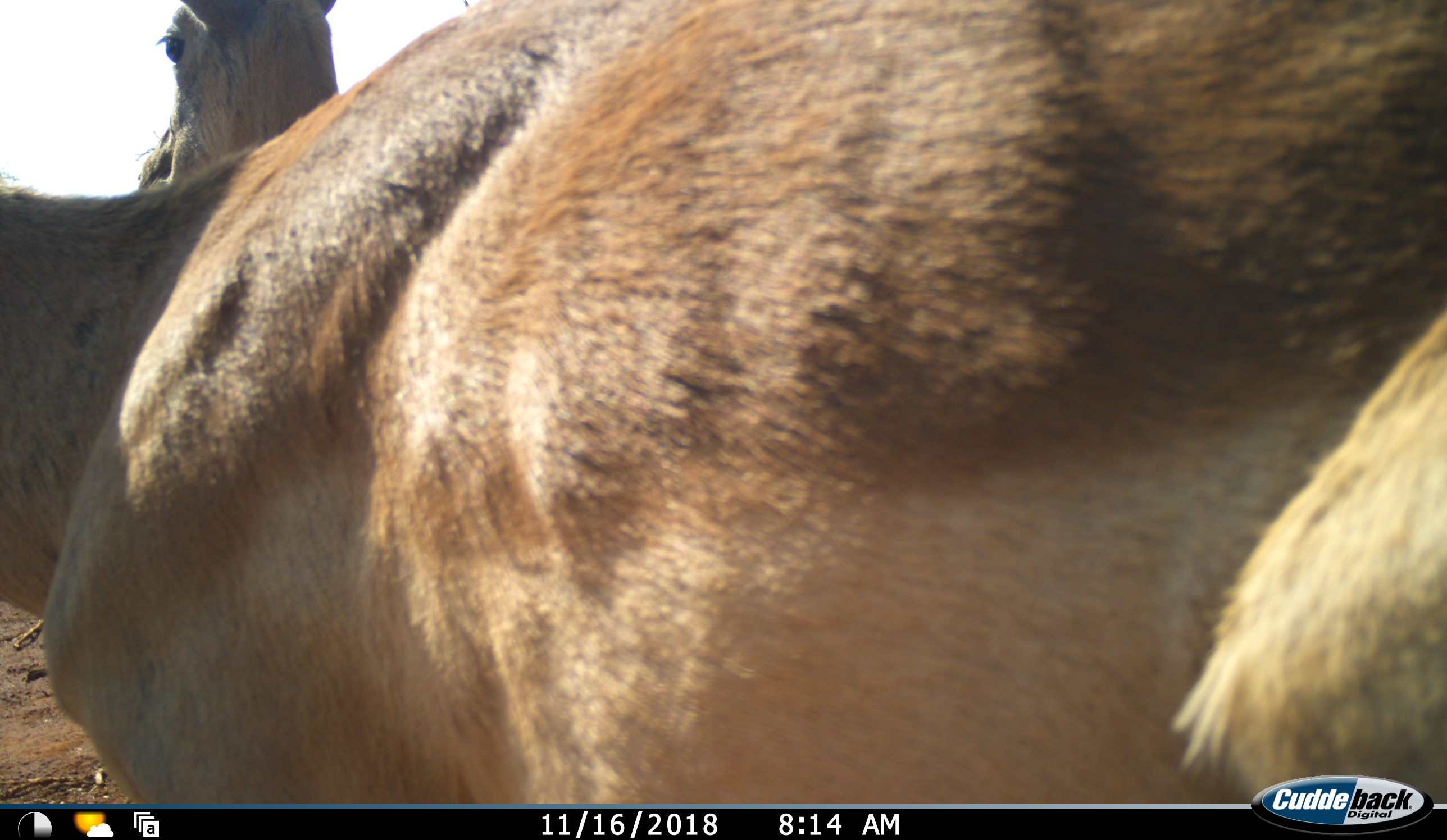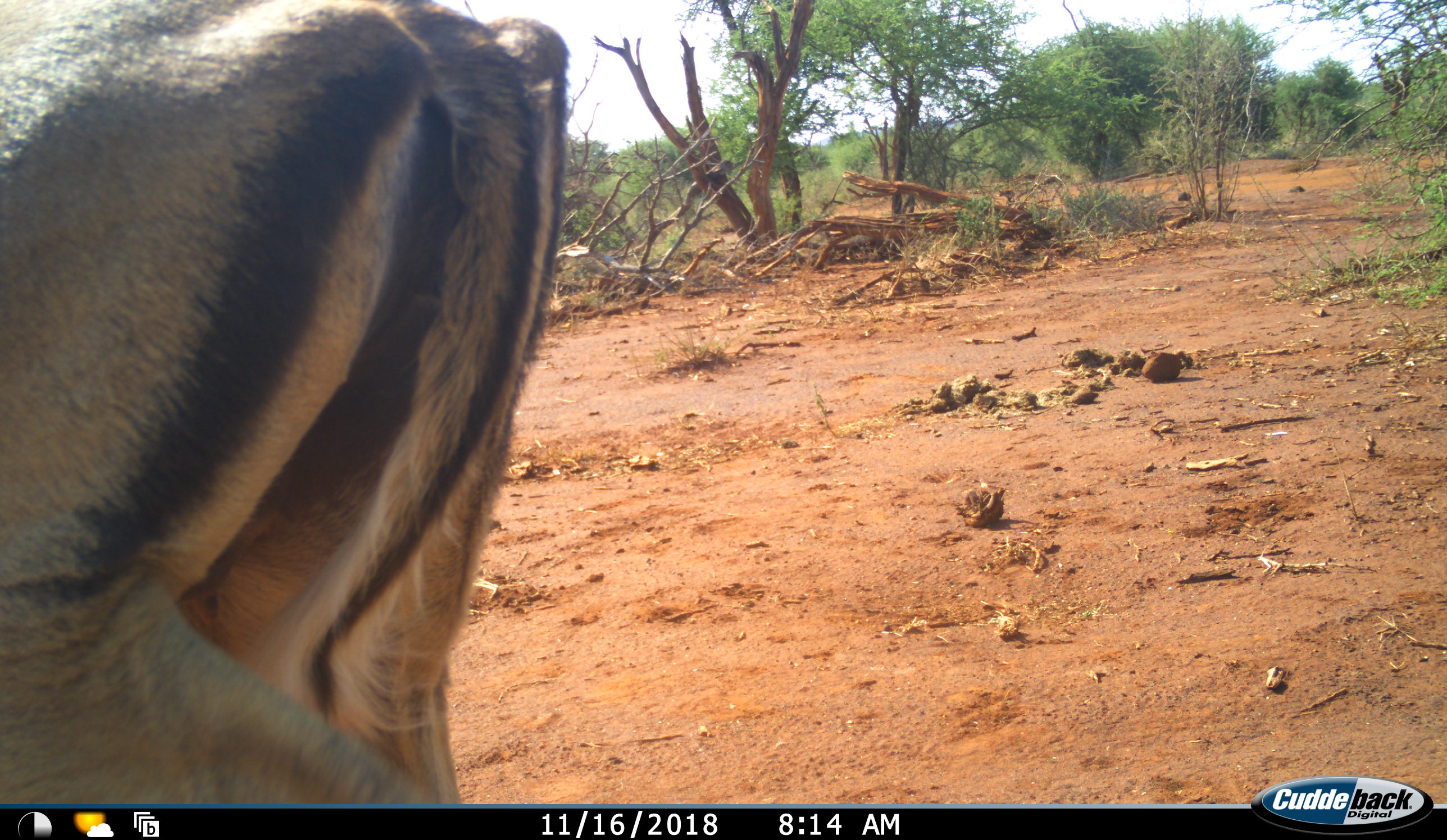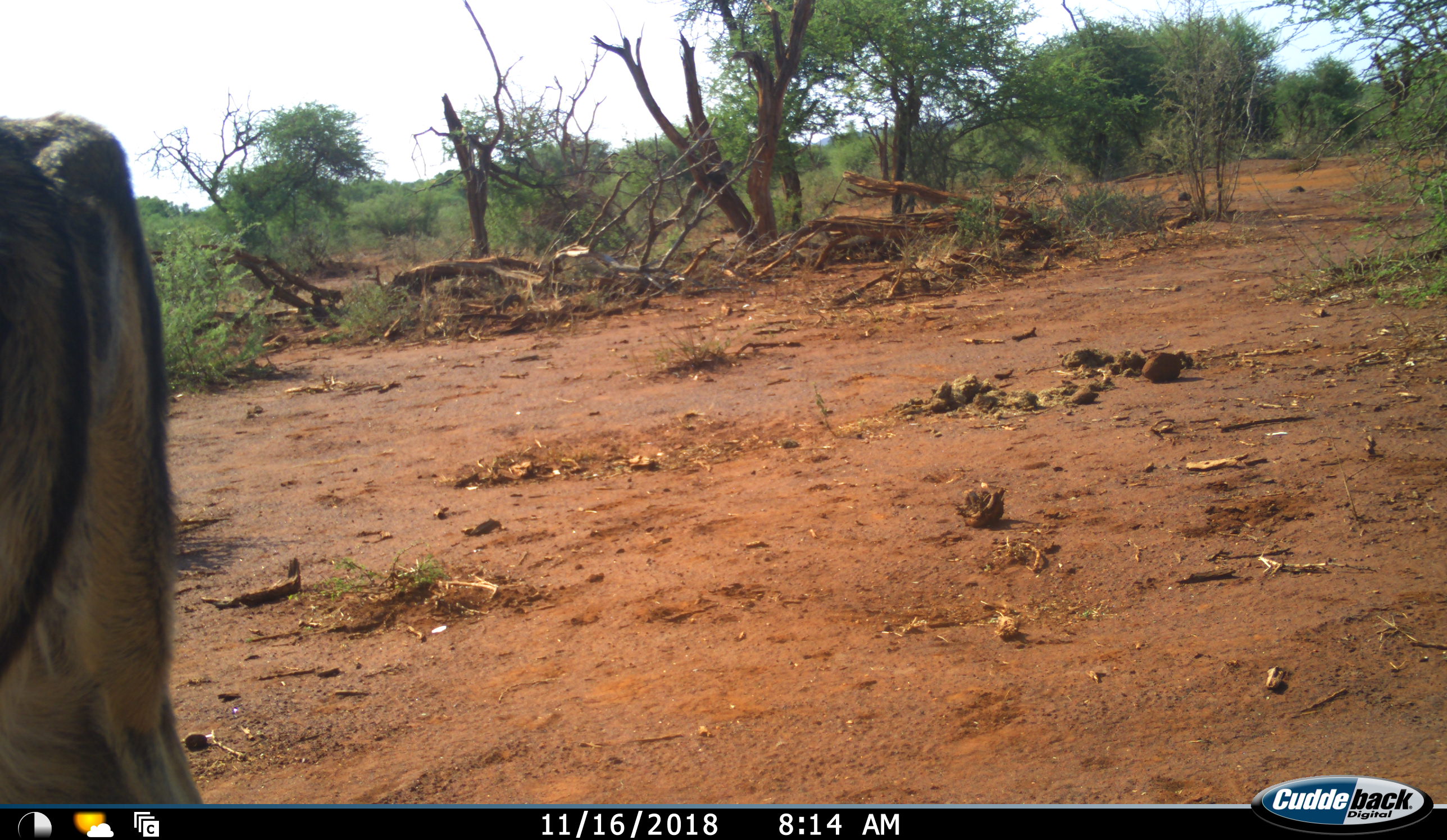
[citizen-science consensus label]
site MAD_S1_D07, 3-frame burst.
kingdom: Animalia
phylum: Chordata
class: Mammalia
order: Artiodactyla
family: Bovidae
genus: Aepyceros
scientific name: Aepyceros melampus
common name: impala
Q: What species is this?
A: Impala (Aepyceros melampus).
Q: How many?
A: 2.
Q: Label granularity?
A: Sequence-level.